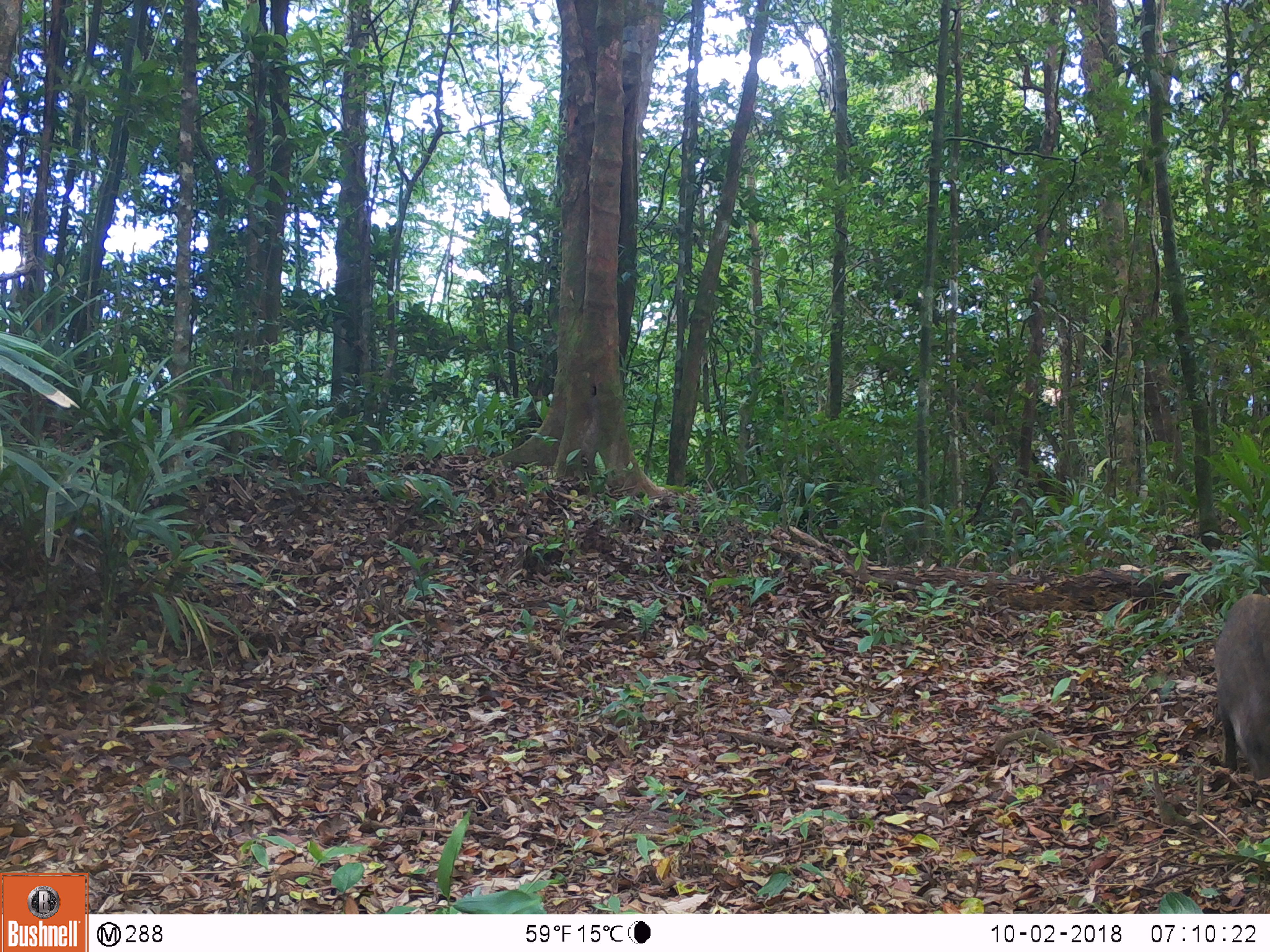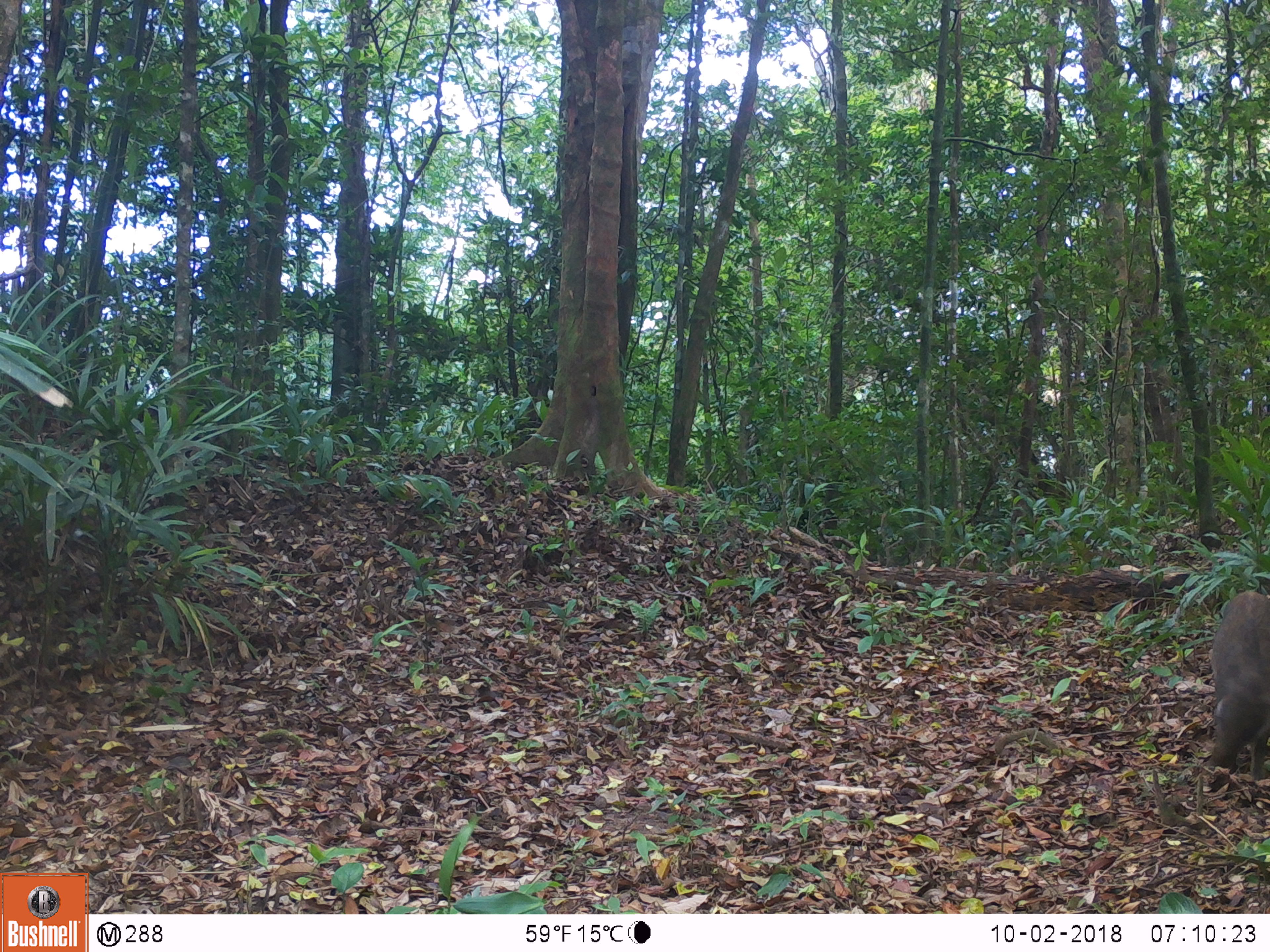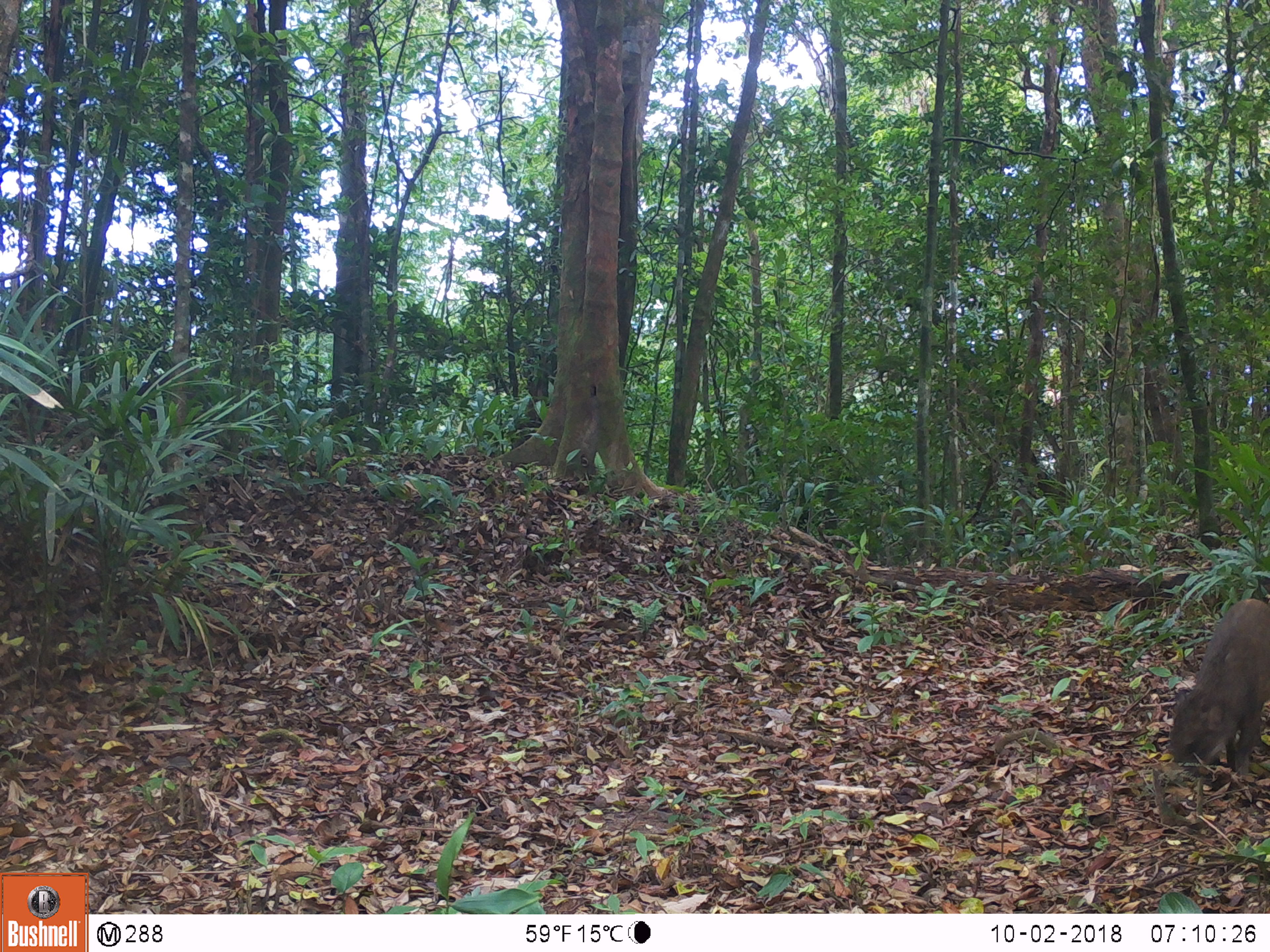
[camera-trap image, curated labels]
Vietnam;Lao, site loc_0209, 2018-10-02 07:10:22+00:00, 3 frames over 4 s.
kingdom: Animalia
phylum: Chordata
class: Mammalia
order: Artiodactyla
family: Suidae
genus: Sus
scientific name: Sus scrofa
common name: eurasian wild pig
Eurasian wild pig (Sus scrofa). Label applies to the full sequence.